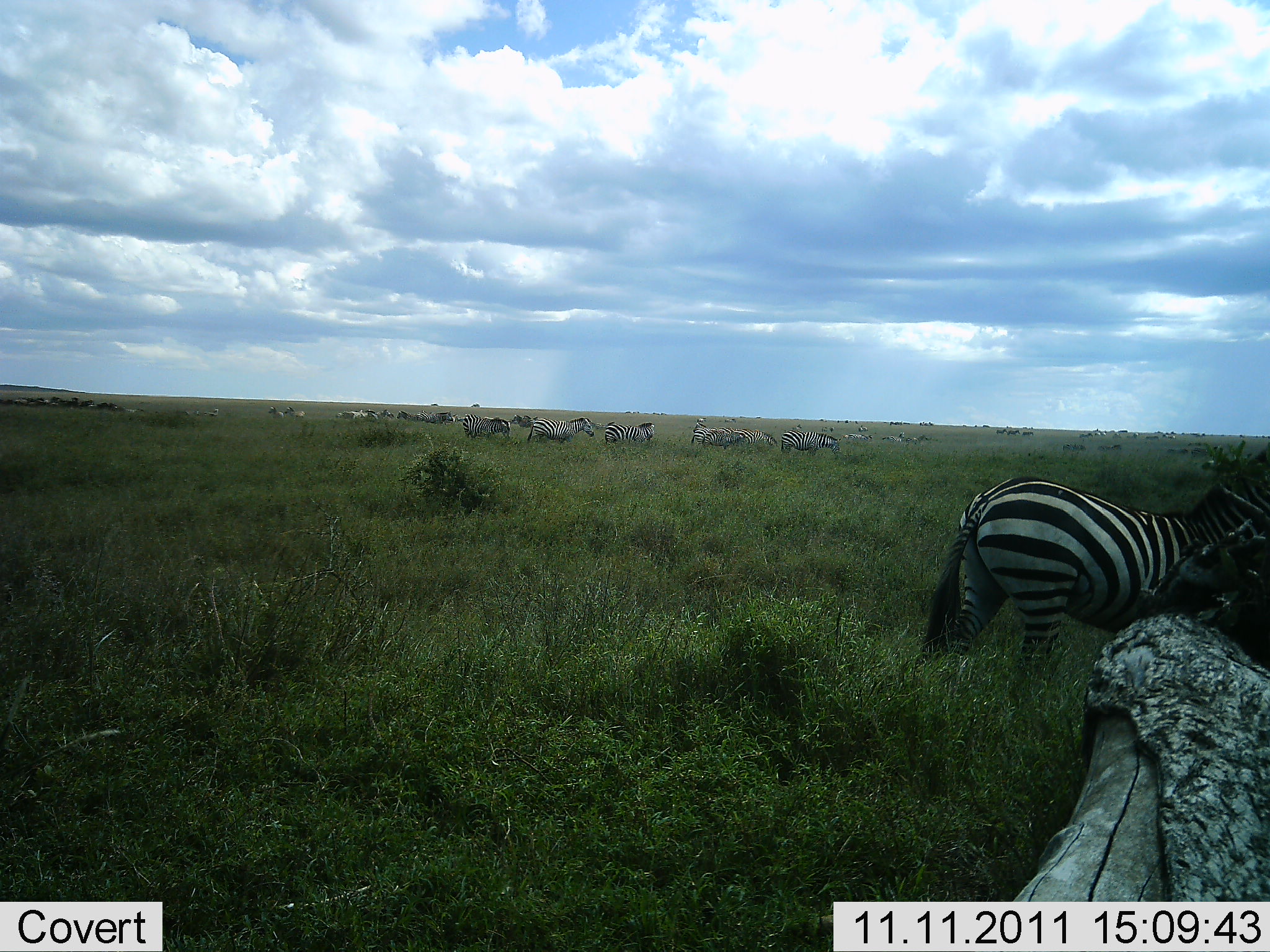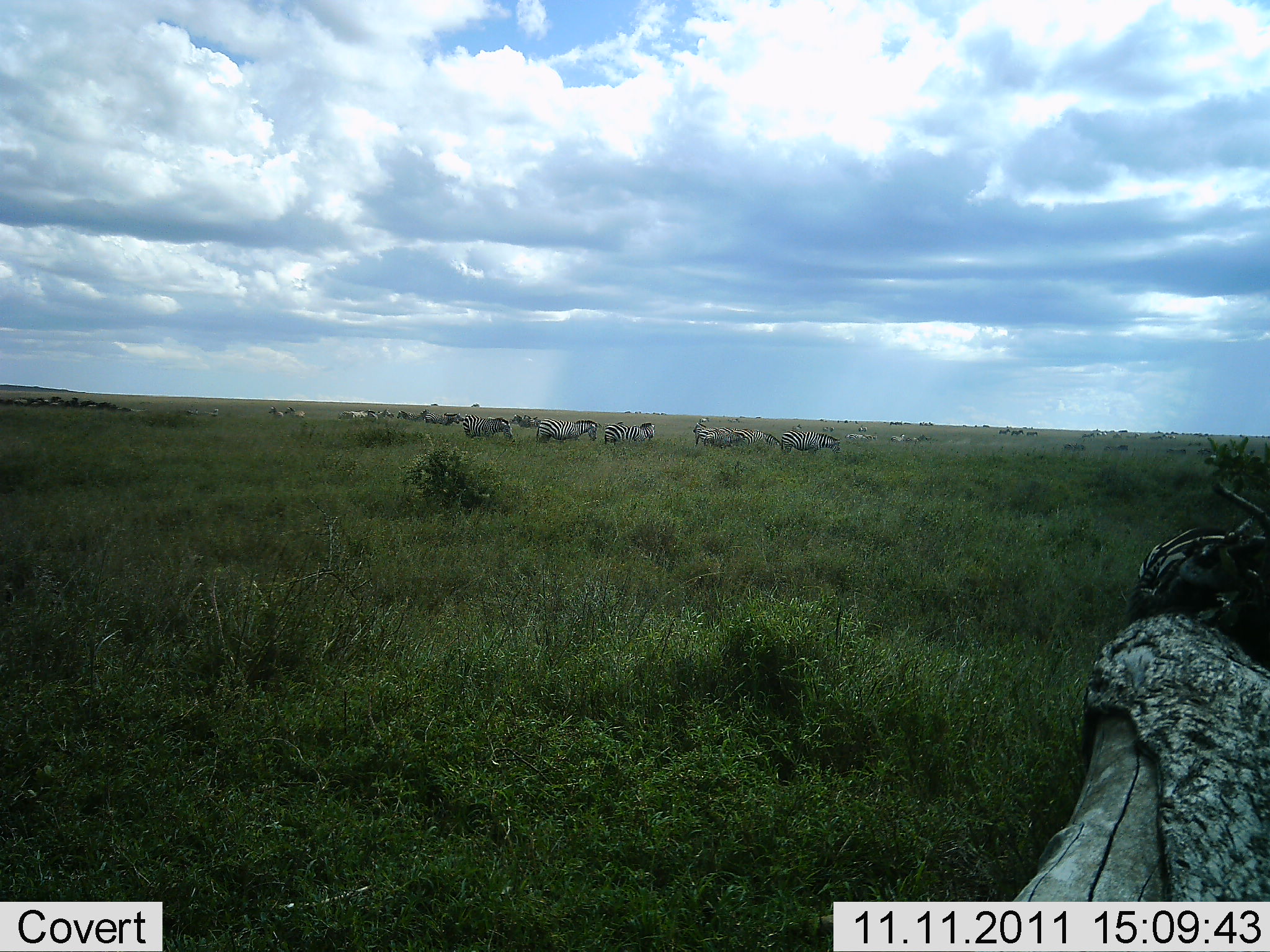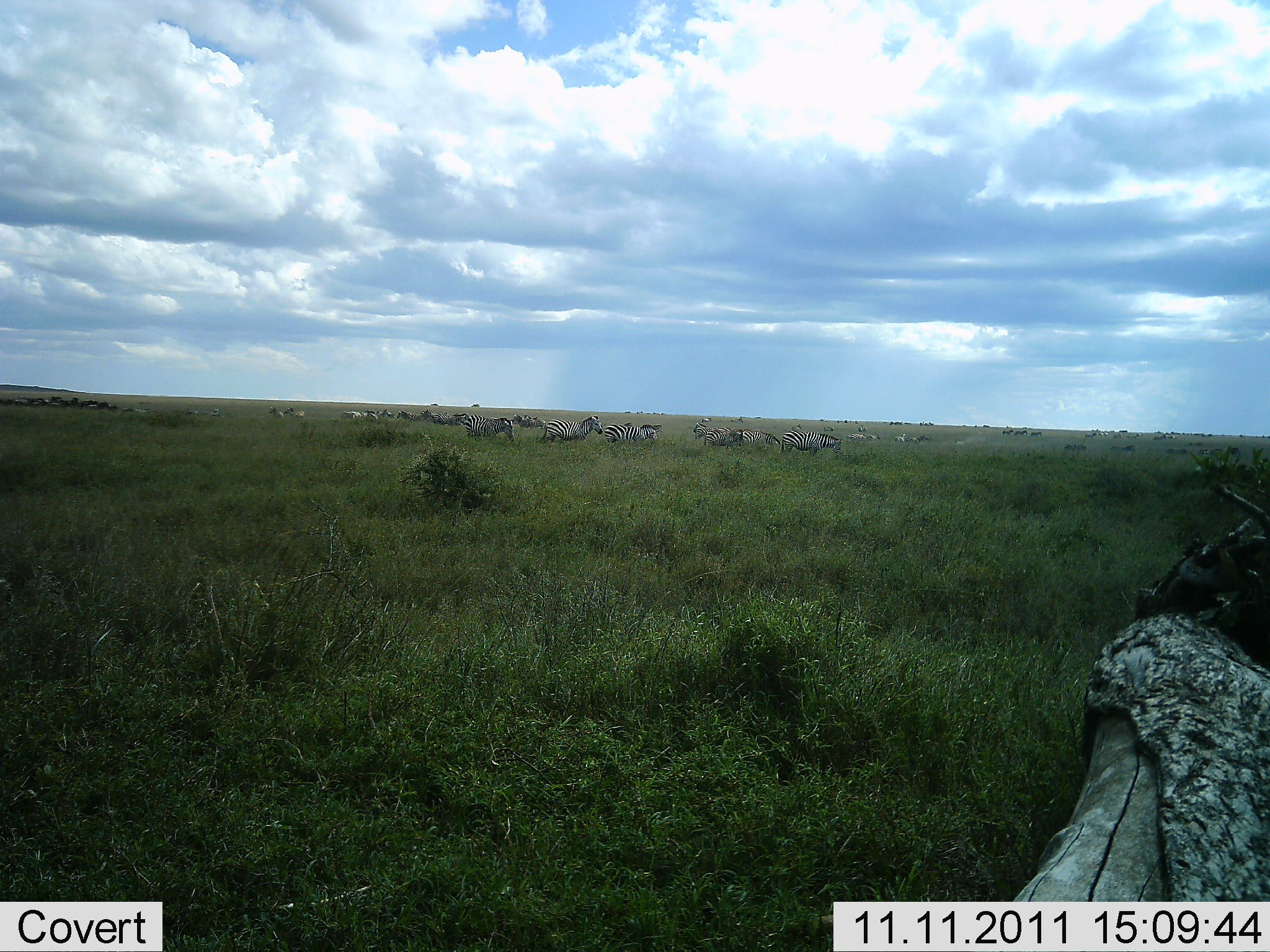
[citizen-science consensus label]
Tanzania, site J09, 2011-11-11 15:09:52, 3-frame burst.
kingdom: Animalia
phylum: Chordata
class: Mammalia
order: Perissodactyla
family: Equidae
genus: Equus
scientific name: Equus quagga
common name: plains zebra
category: zebra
Zebra (plains zebra) (Equus quagga), count 11-50. Behavior (volunteer vote fractions): standing 64%, resting 0%, moving 82%, interacting 0%. Young present (vote fraction): 0%. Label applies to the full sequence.